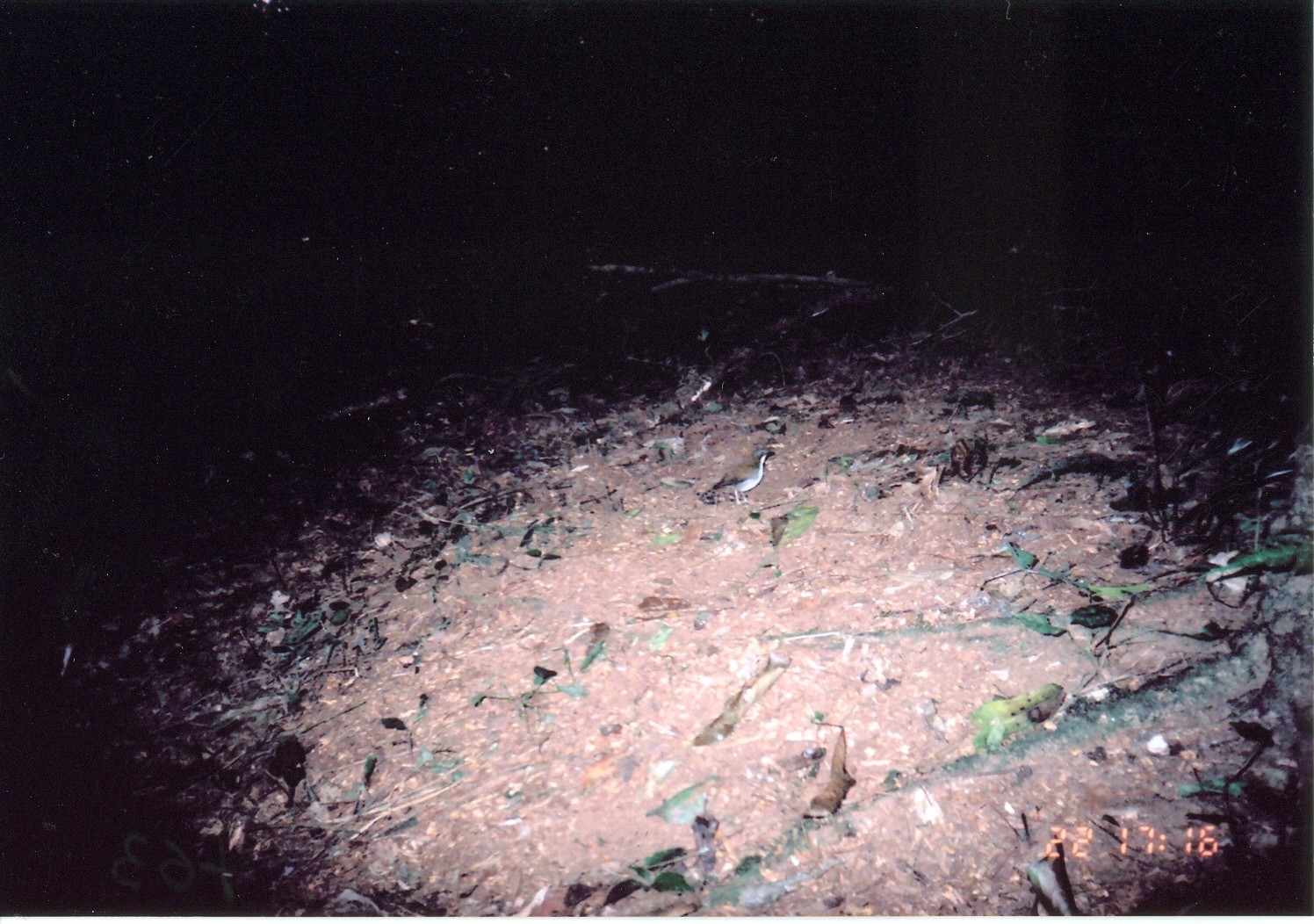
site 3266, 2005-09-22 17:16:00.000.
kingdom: Animalia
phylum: Chordata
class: Aves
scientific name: Aves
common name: bird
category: unknown bird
Unknown bird (bird) (Aves), count 1.